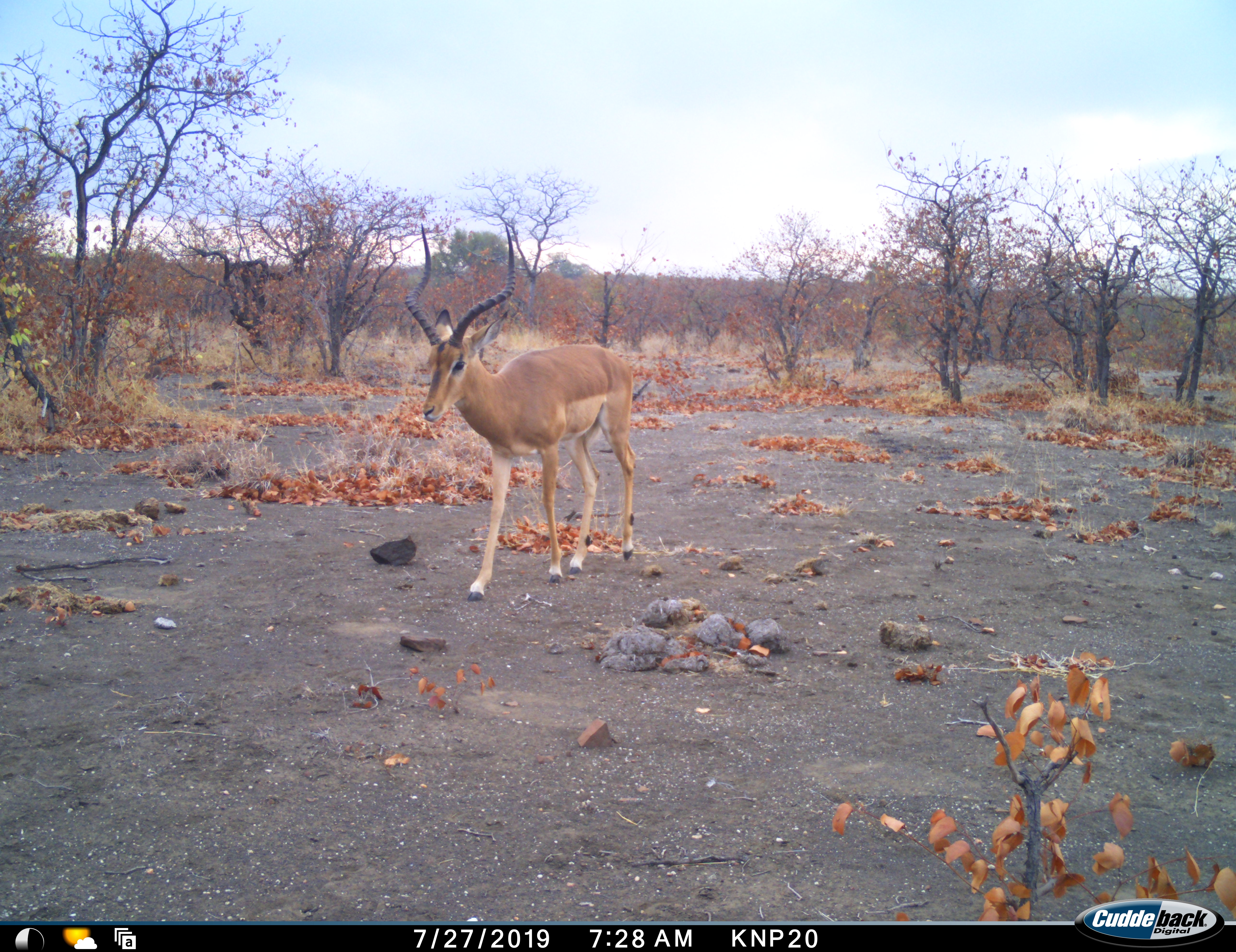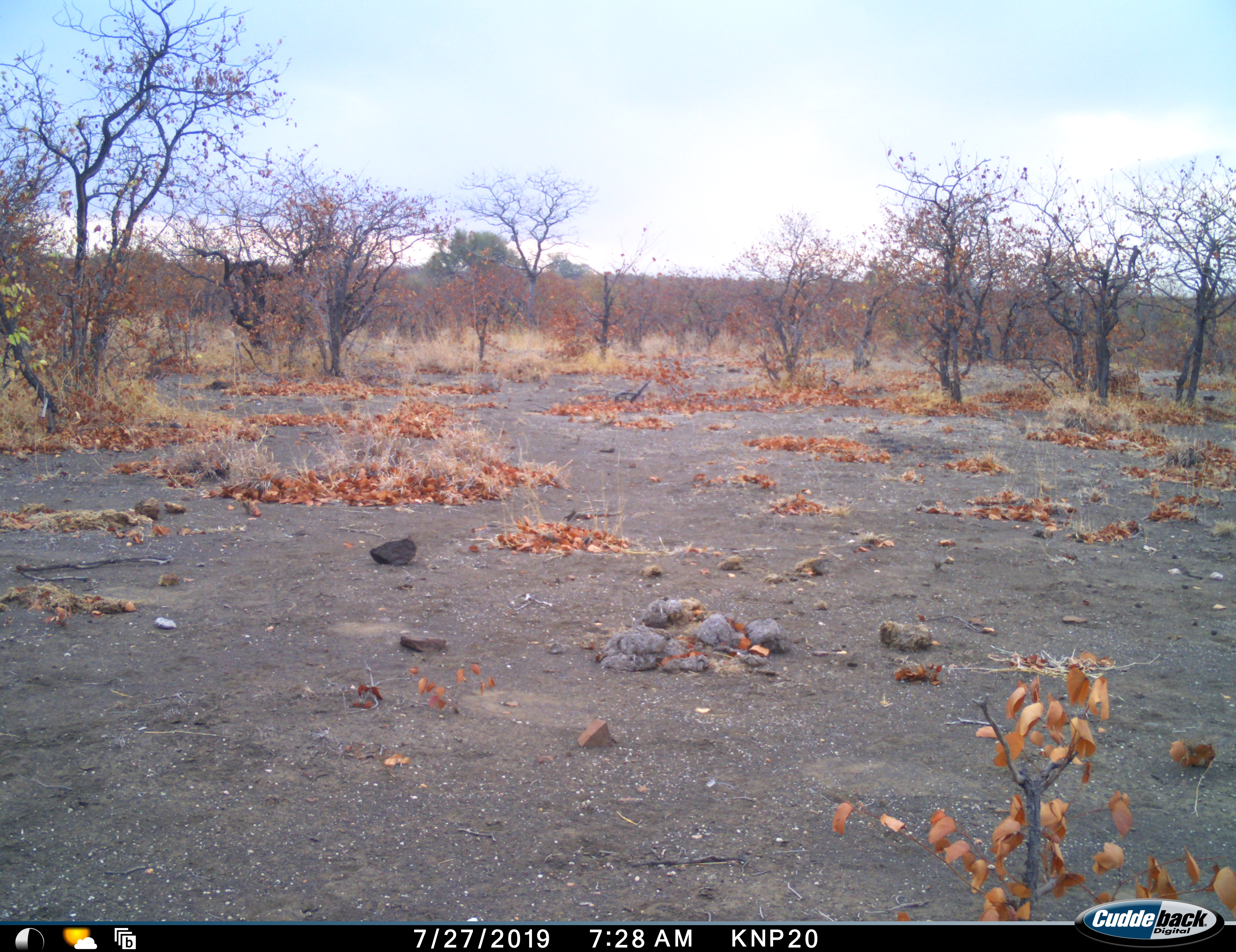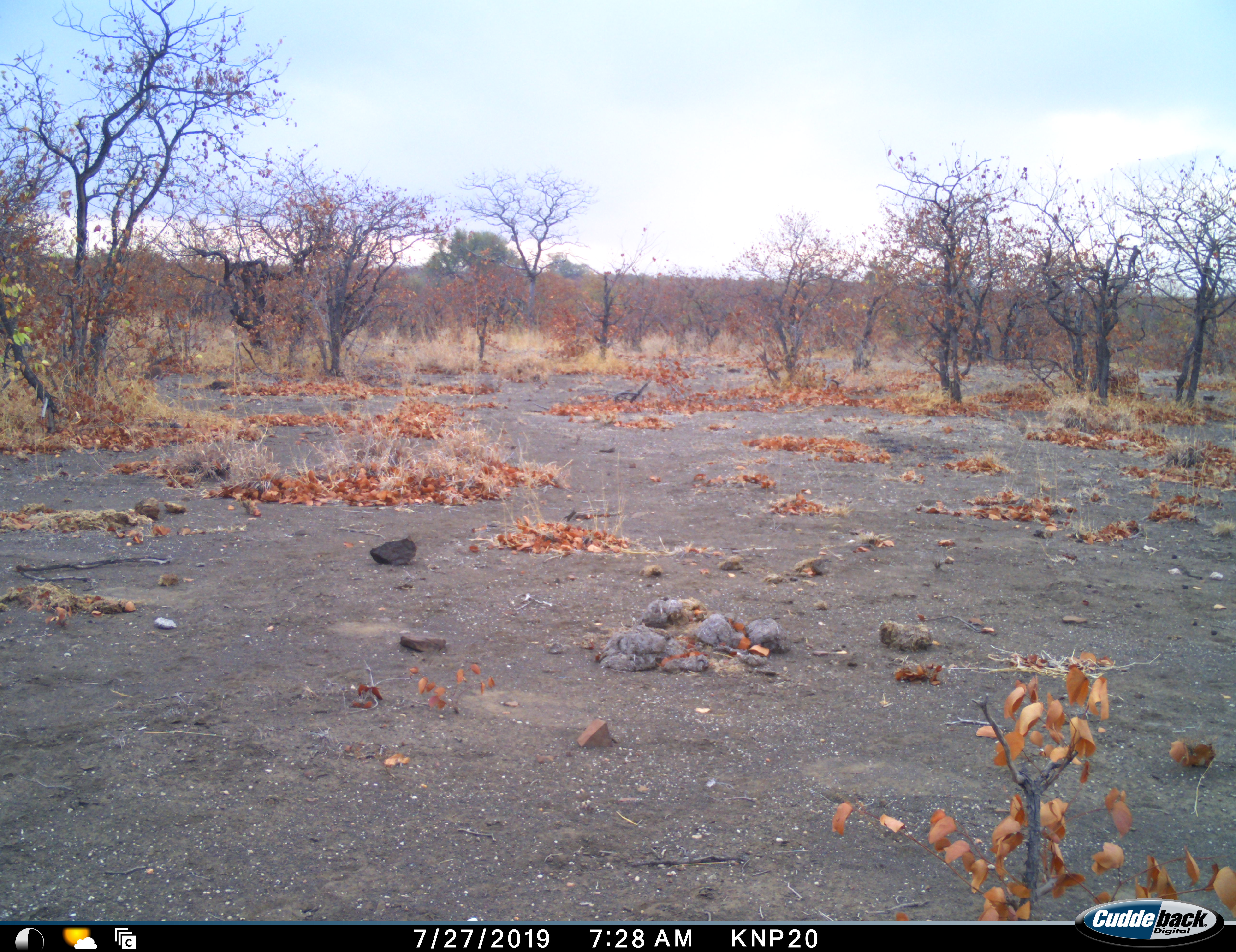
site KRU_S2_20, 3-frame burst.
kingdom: Animalia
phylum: Chordata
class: Mammalia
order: Artiodactyla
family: Bovidae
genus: Aepyceros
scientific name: Aepyceros melampus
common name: impala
Impala (Aepyceros melampus), count 1. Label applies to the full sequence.